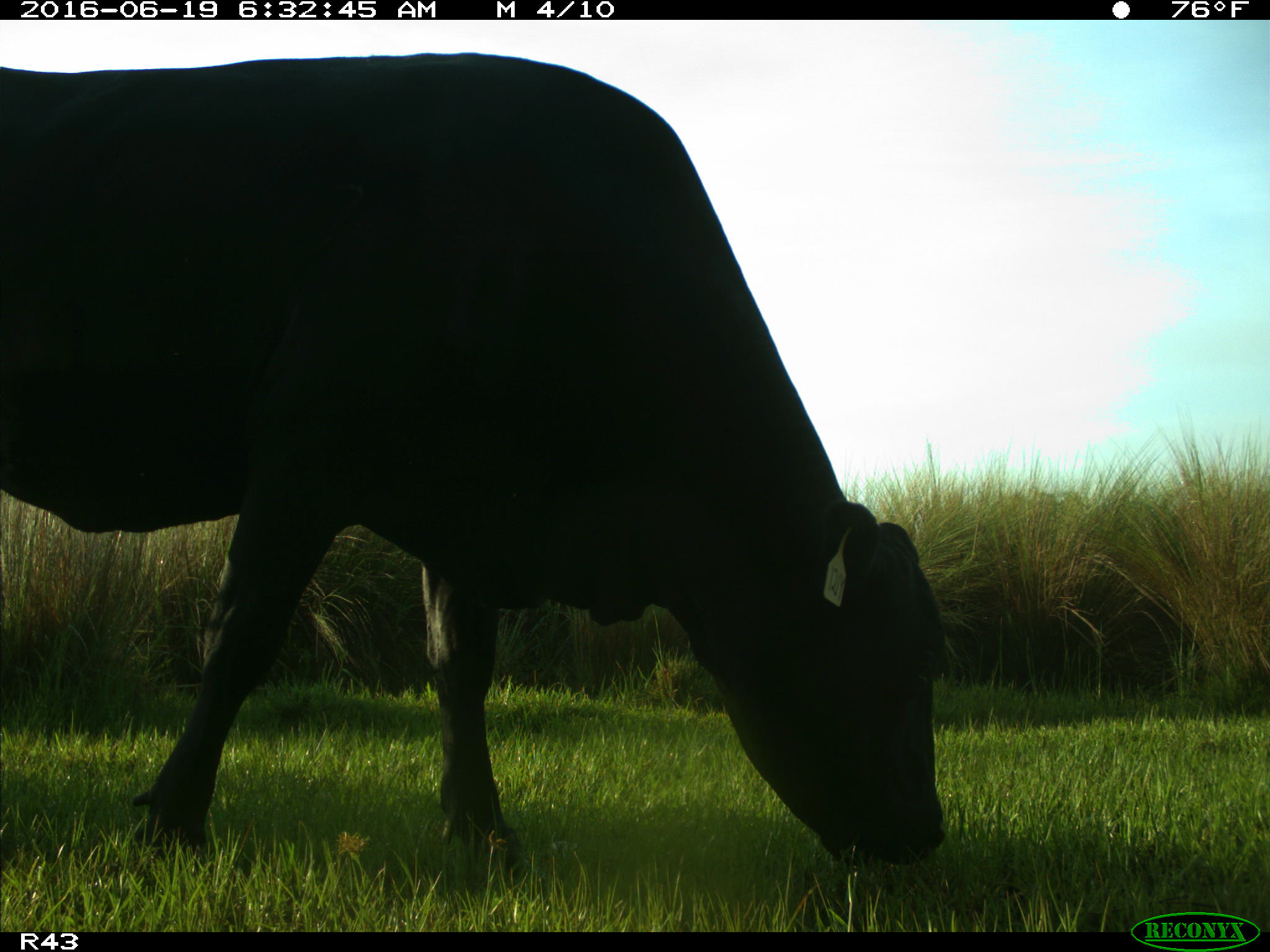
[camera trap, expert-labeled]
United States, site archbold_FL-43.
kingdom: Animalia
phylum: Chordata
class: Mammalia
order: Artiodactyla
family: Bovidae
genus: Bos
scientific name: Bos taurus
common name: domestic cow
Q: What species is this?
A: Bos taurus (domestic cow).